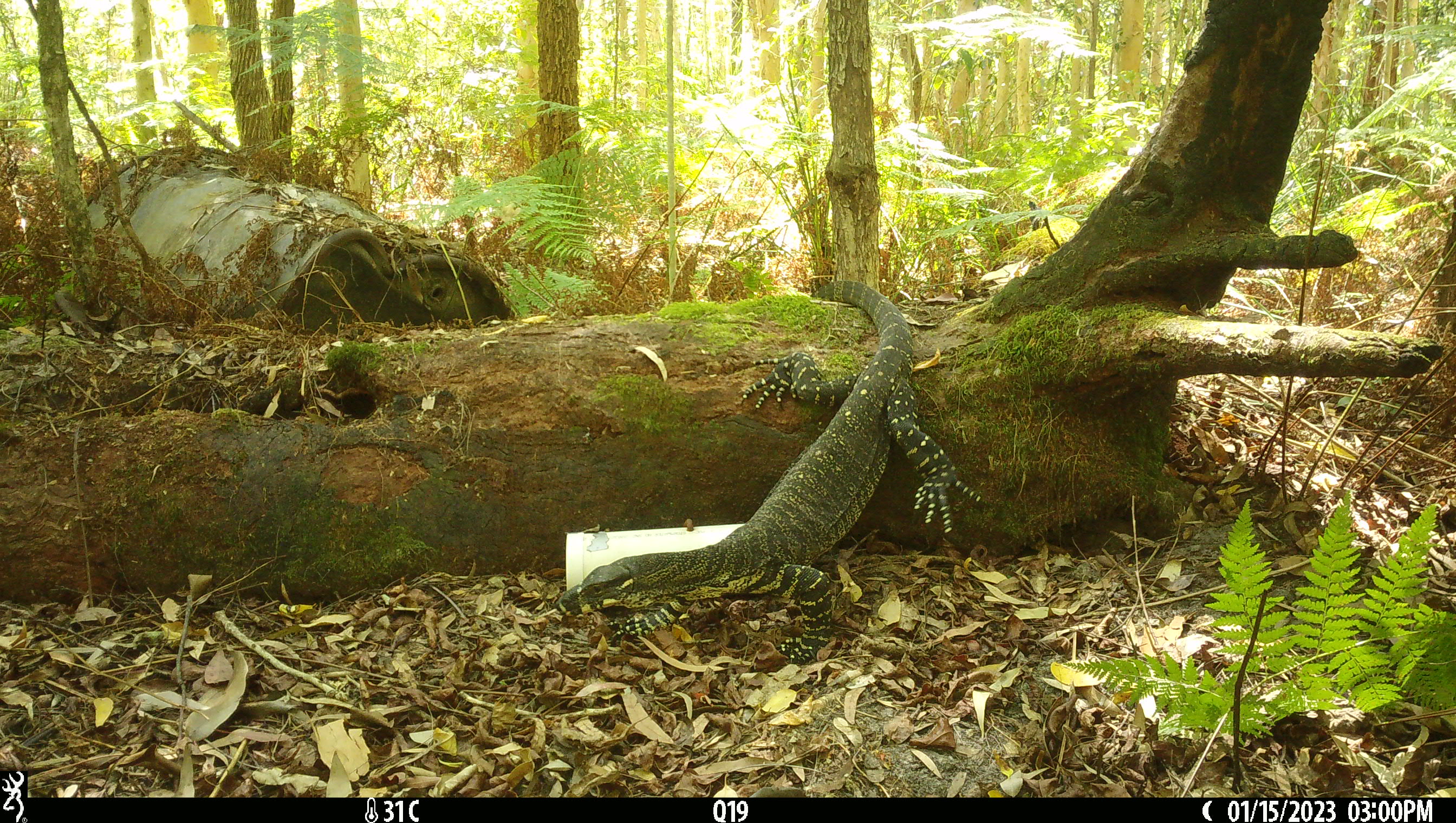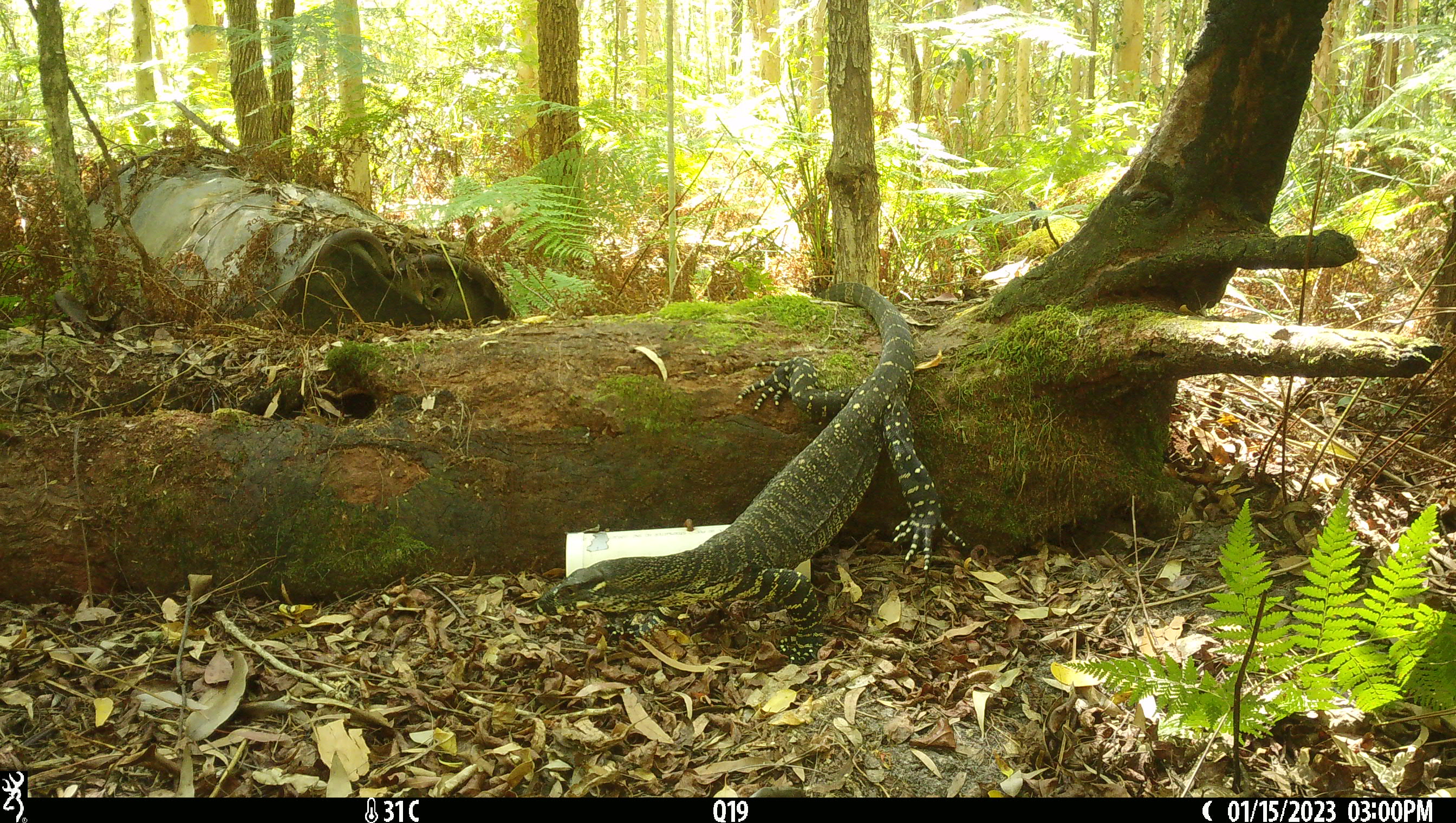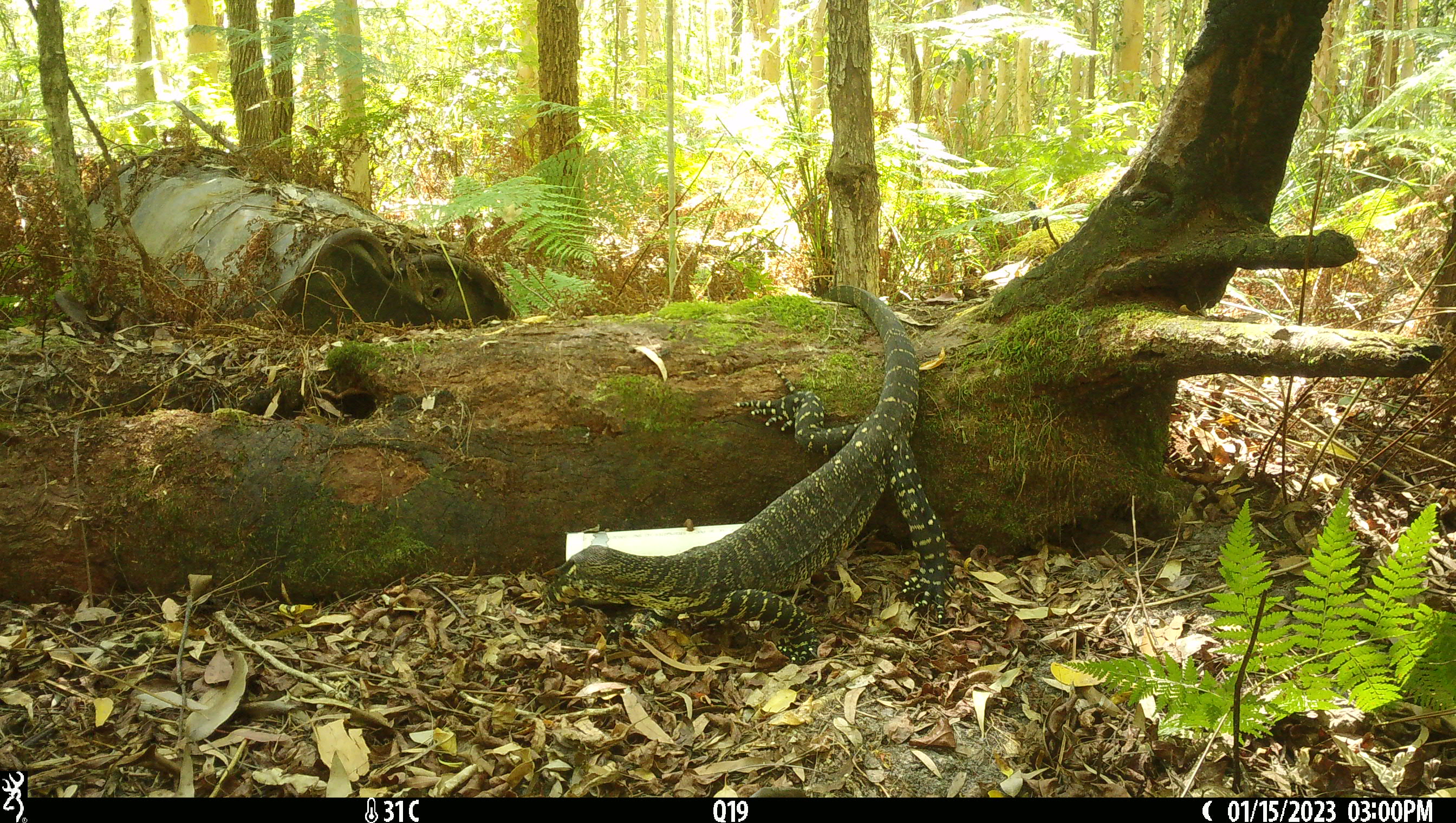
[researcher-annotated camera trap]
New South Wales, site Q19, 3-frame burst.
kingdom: Animalia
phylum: Chordata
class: Reptilia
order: Squamata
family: Varanidae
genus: Varanus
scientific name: Varanus varius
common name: lace monitor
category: goanna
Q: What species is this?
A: Goanna (lace monitor) (Varanus varius).